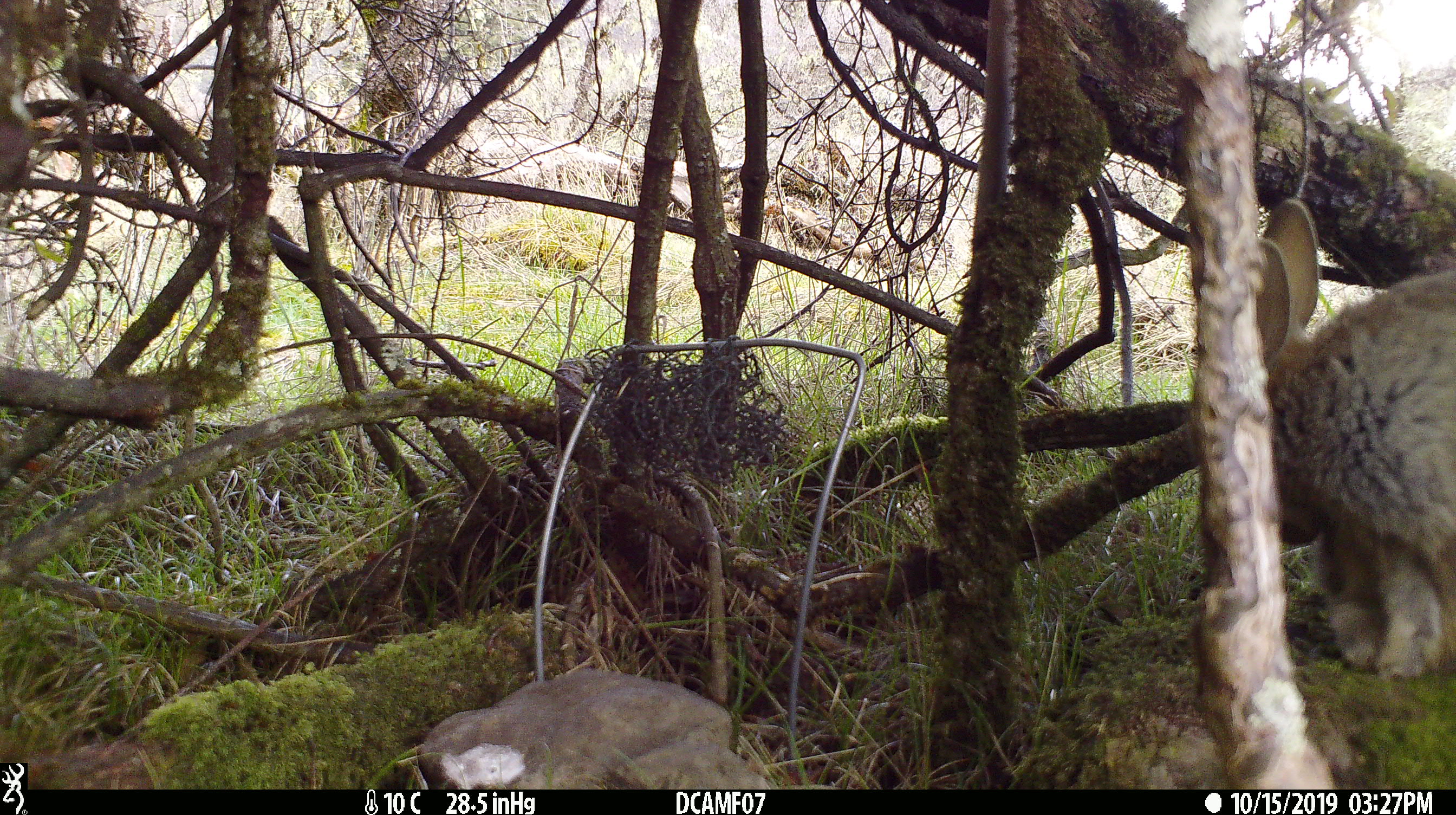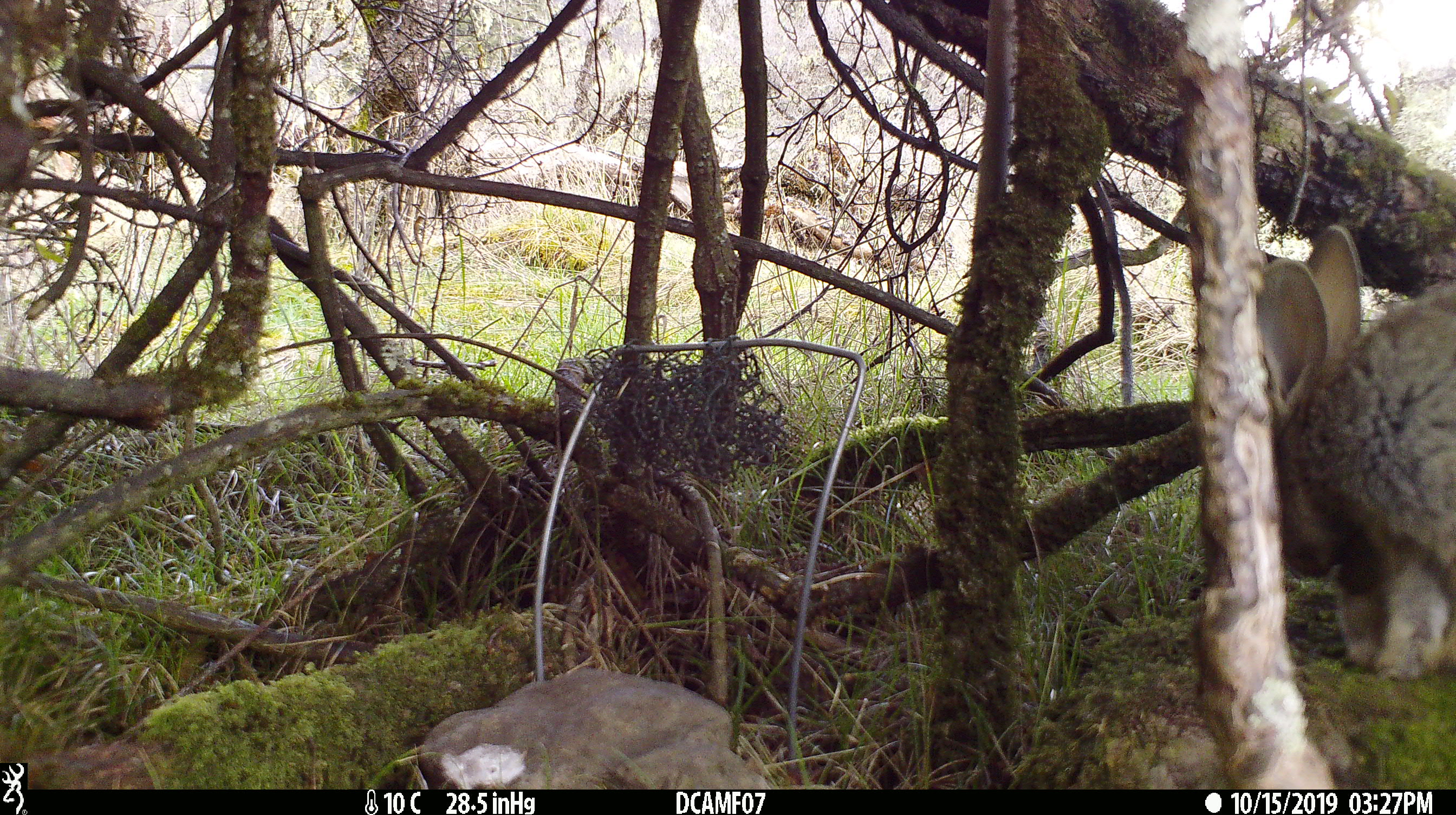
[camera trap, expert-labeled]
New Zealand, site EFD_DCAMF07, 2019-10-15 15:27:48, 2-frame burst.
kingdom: Animalia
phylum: Chordata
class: Mammalia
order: Lagomorpha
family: Leporidae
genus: Oryctolagus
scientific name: Oryctolagus cuniculus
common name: european rabbit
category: rabbit